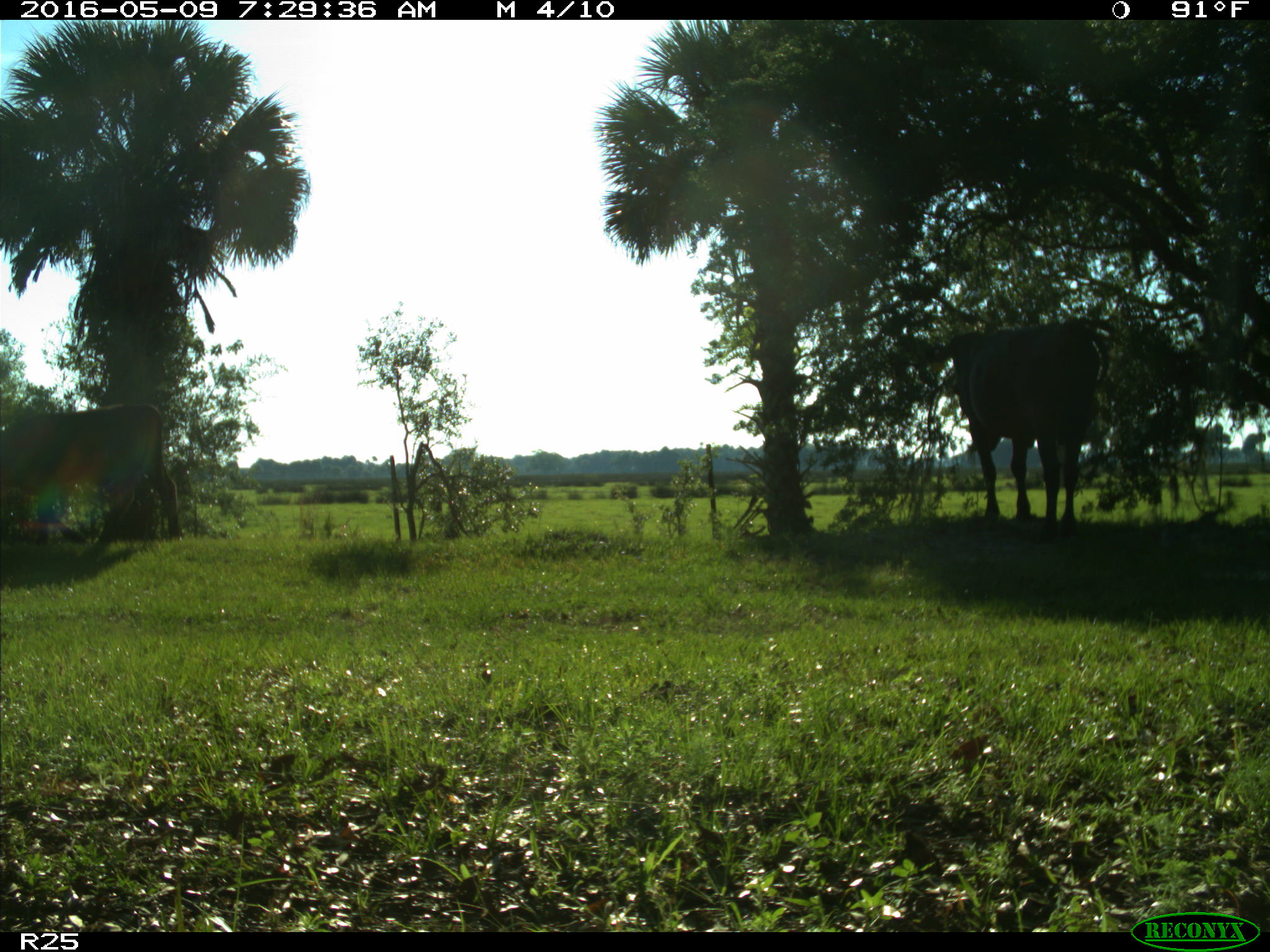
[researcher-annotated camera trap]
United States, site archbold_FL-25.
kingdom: Animalia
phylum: Chordata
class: Mammalia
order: Artiodactyla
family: Bovidae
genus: Bos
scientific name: Bos taurus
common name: domestic cow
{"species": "Bos taurus (domestic cow)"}